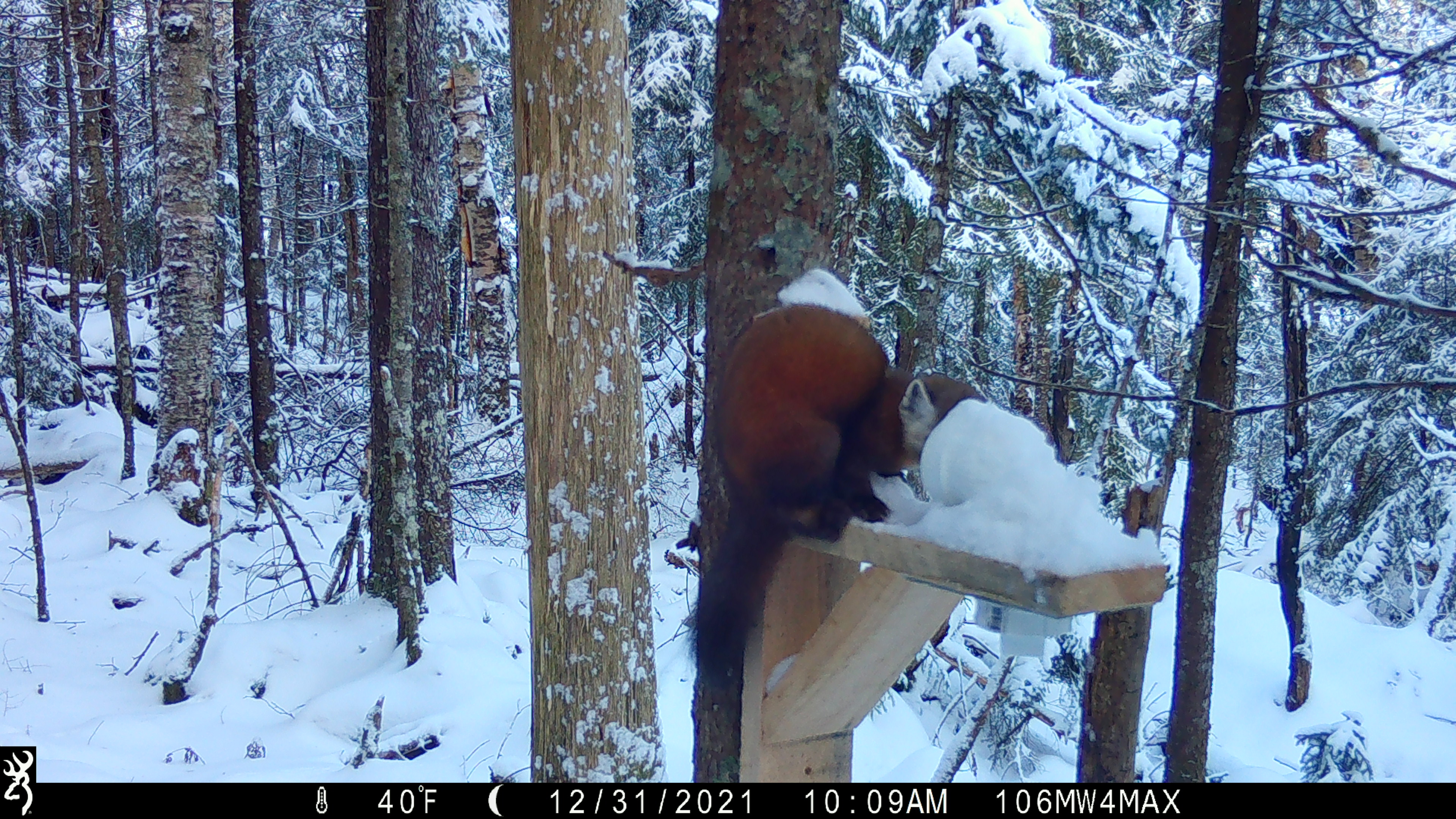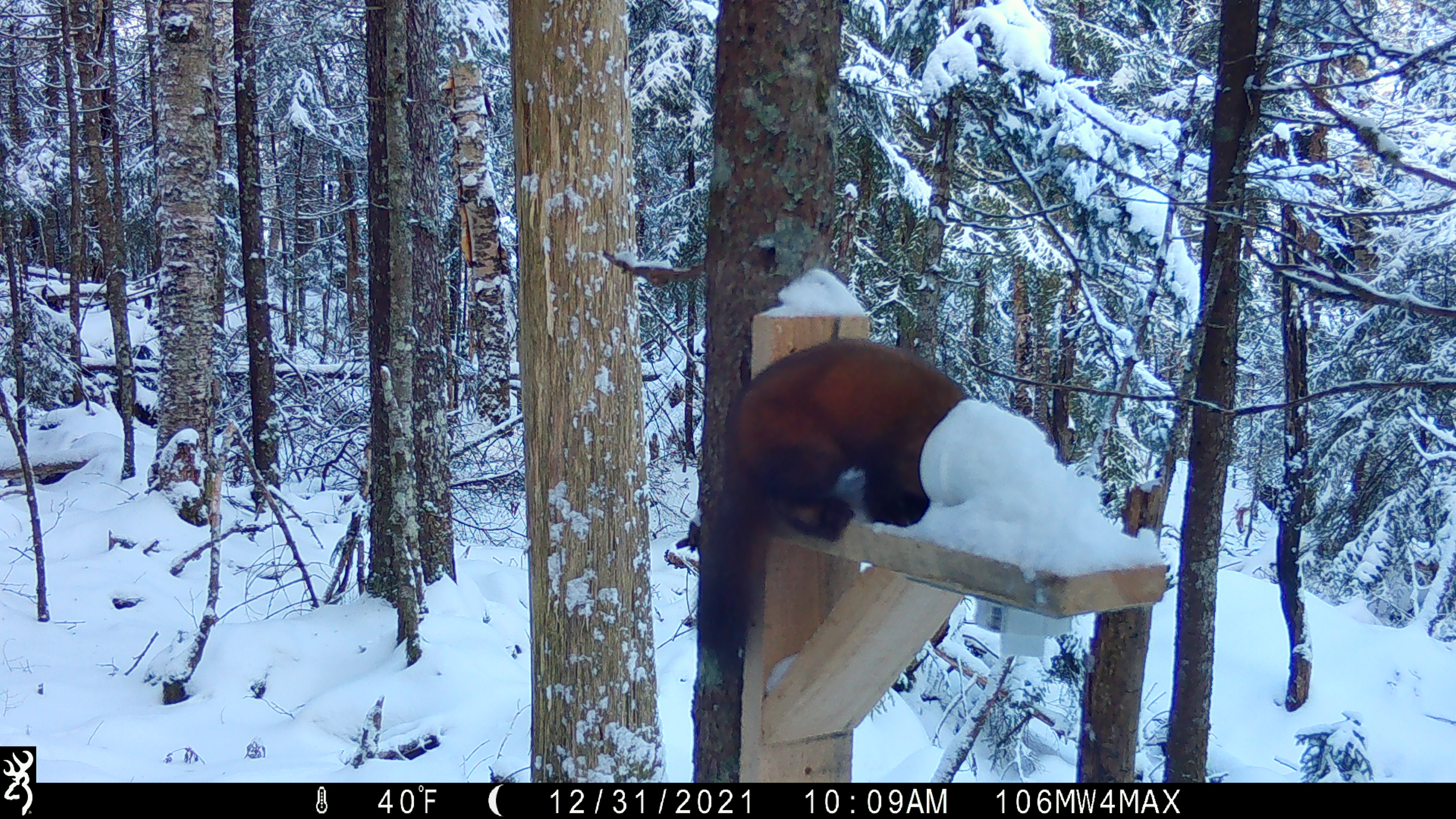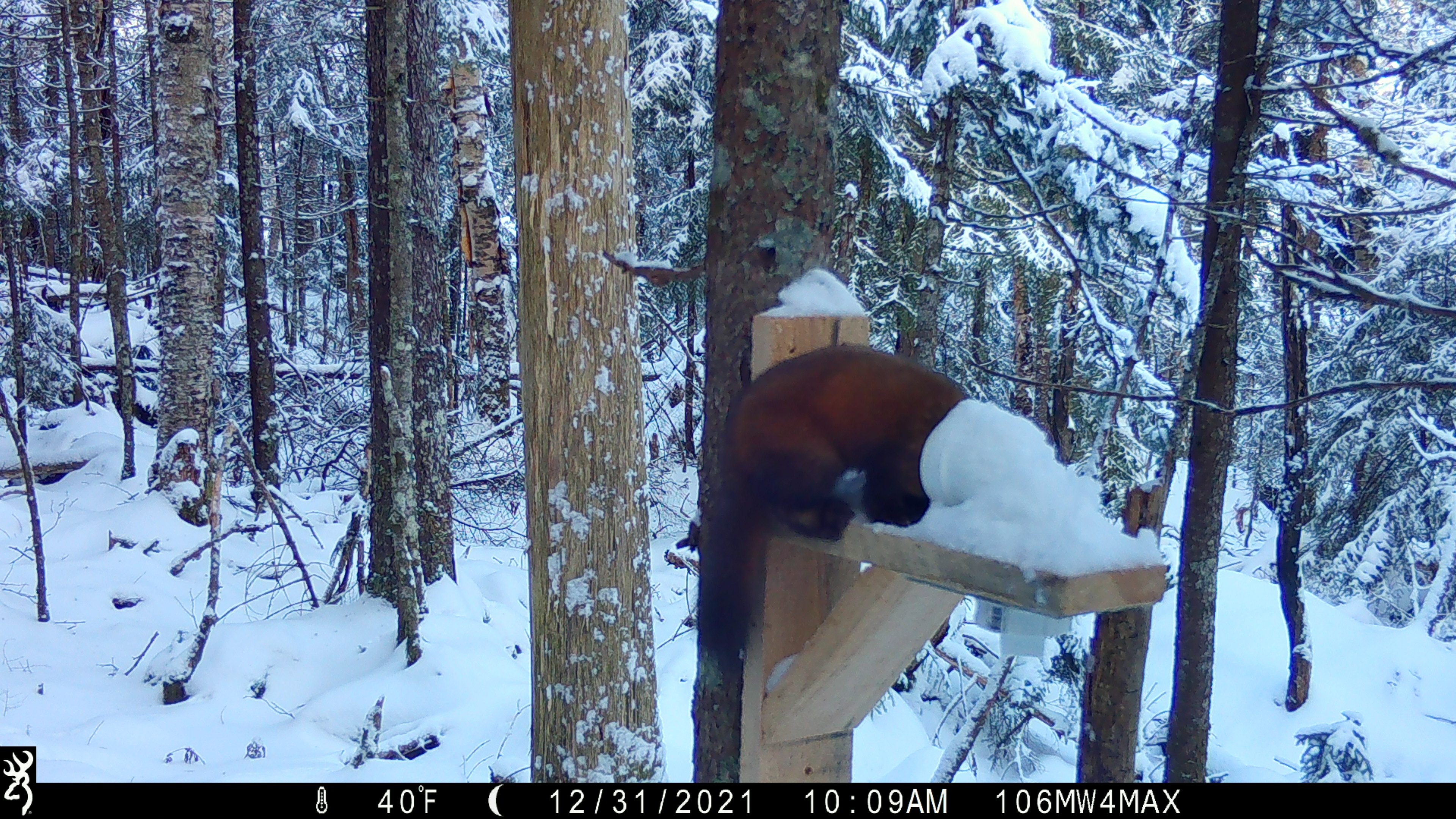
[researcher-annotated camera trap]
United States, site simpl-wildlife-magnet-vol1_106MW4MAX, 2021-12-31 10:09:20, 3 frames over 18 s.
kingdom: Animalia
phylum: Chordata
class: Mammalia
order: Carnivora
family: Mustelidae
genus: Martes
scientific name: Martes americana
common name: american marten